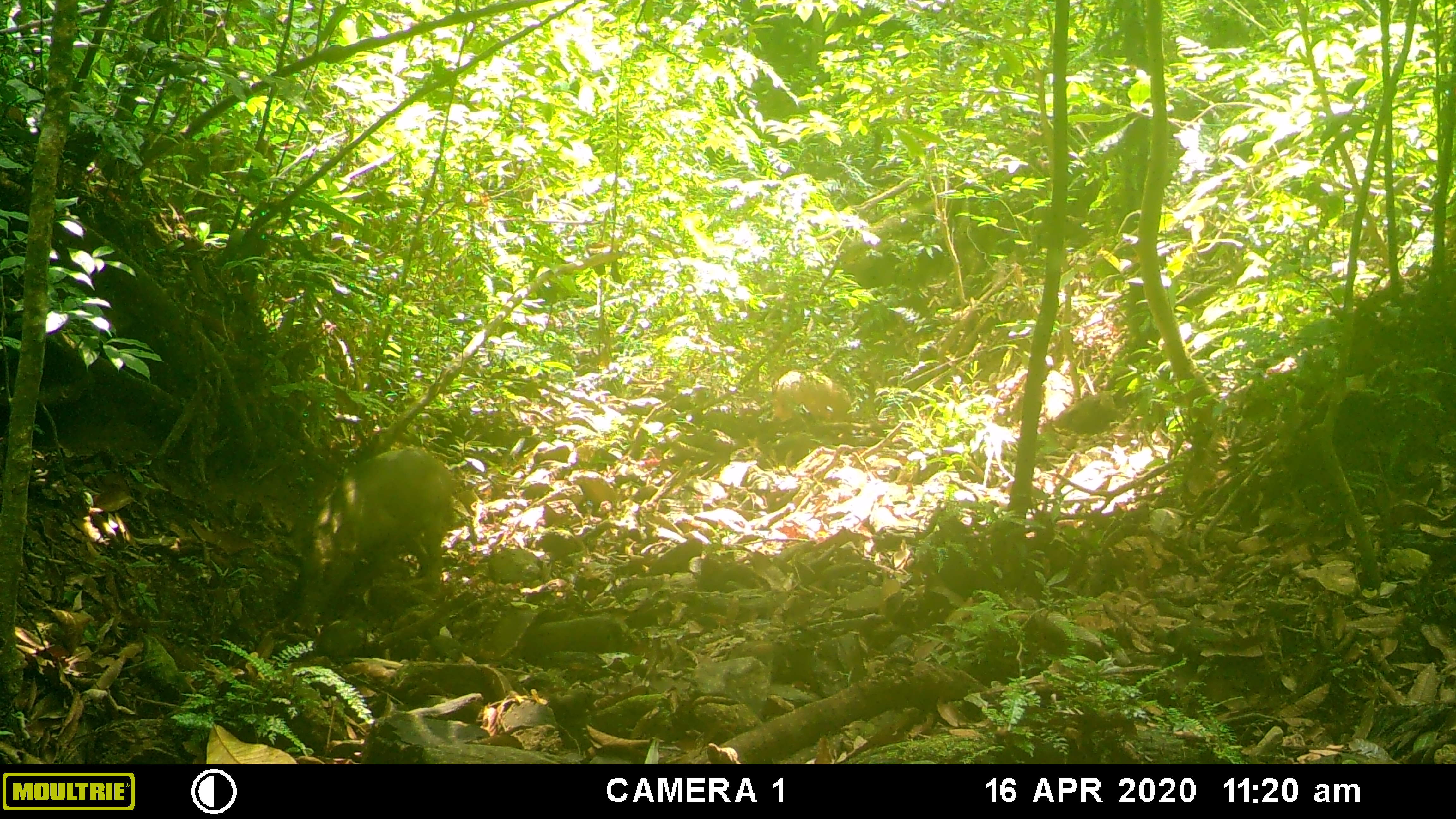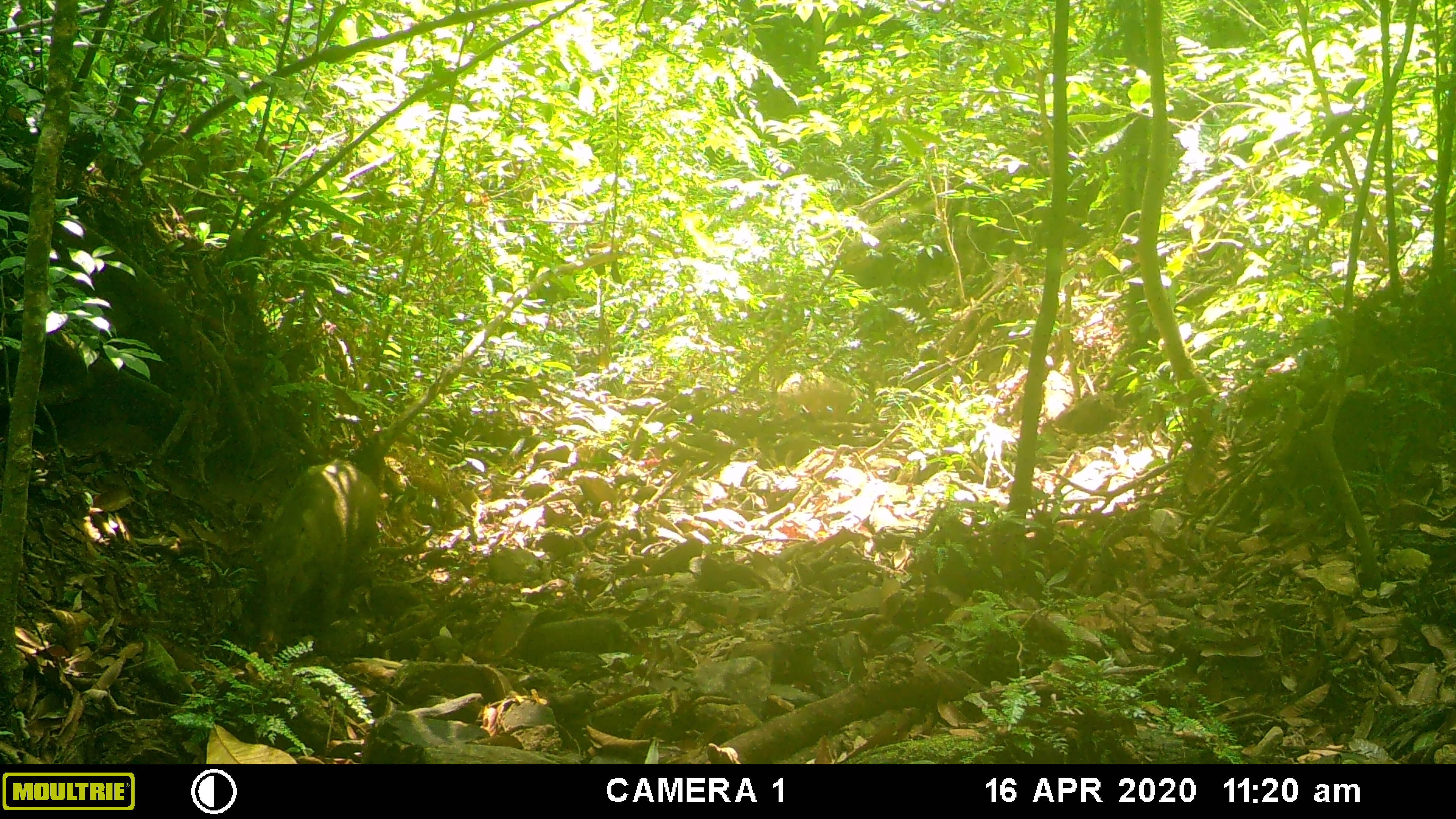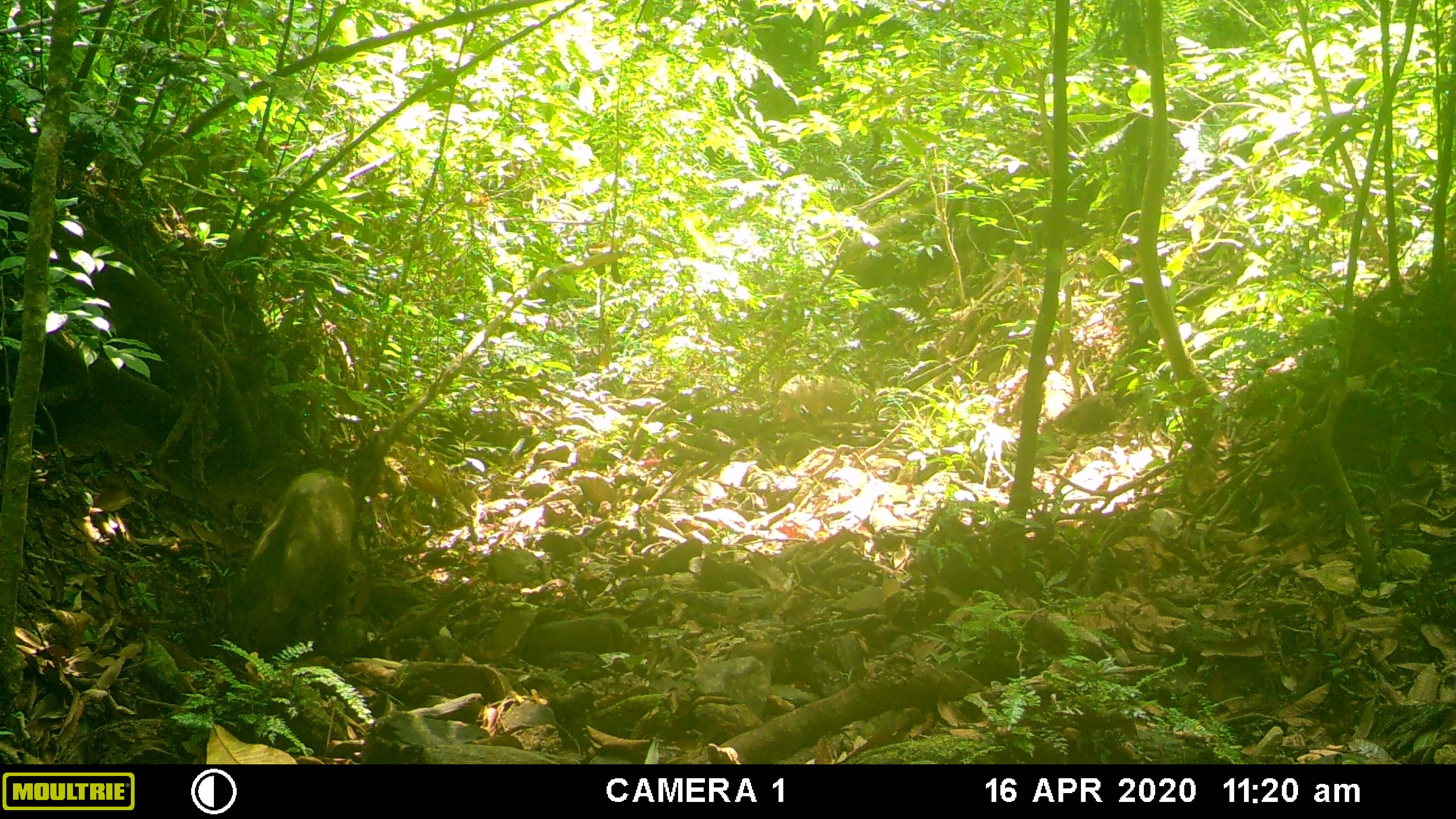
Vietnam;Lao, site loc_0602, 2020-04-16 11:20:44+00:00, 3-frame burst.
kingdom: Animalia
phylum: Chordata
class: Mammalia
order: Artiodactyla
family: Suidae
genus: Sus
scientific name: Sus scrofa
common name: eurasian wild pig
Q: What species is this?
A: Eurasian wild pig (Sus scrofa).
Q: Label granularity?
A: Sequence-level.